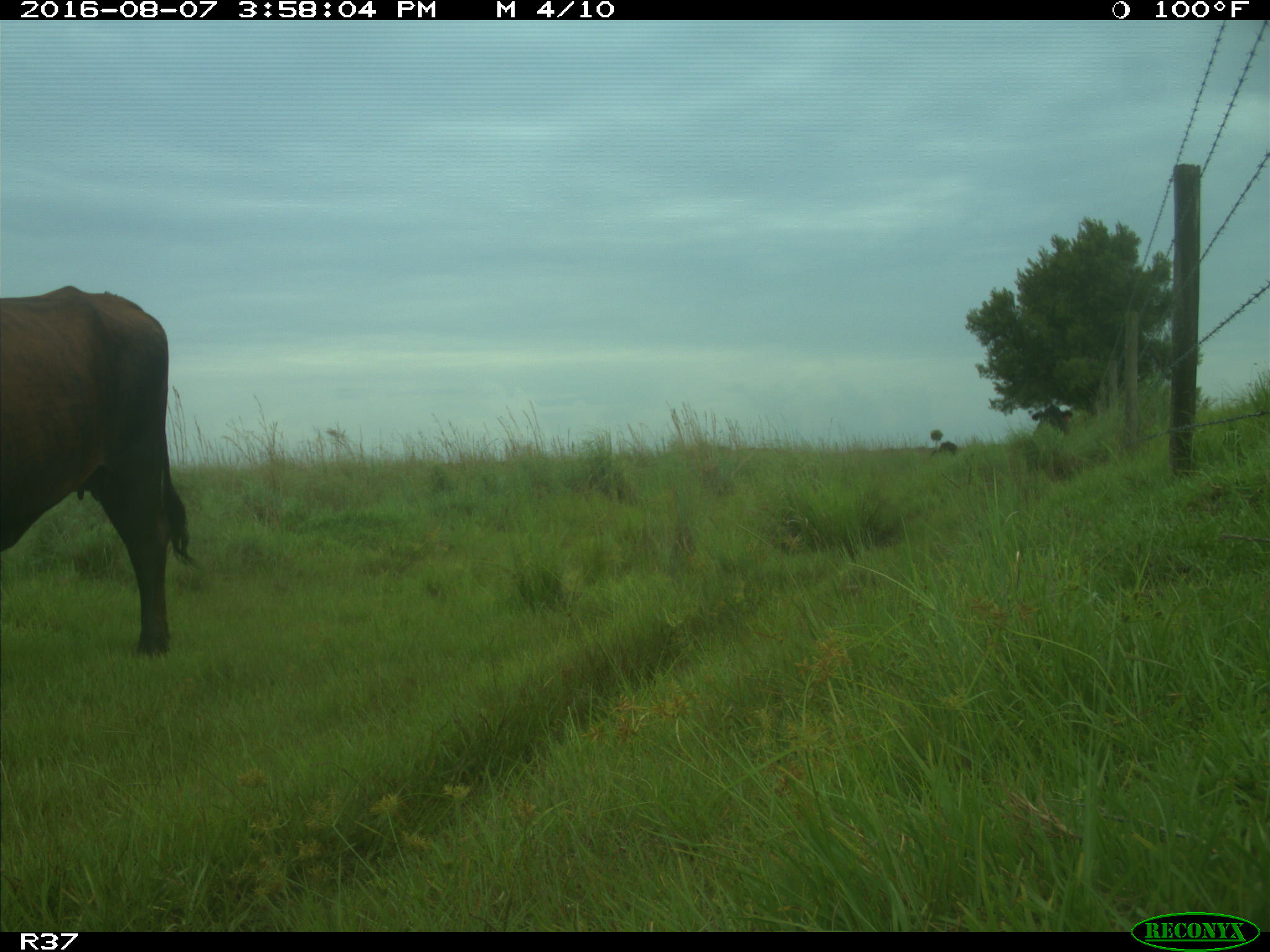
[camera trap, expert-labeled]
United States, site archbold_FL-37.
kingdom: Animalia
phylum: Chordata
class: Mammalia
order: Artiodactyla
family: Bovidae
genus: Bos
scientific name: Bos taurus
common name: domestic cow